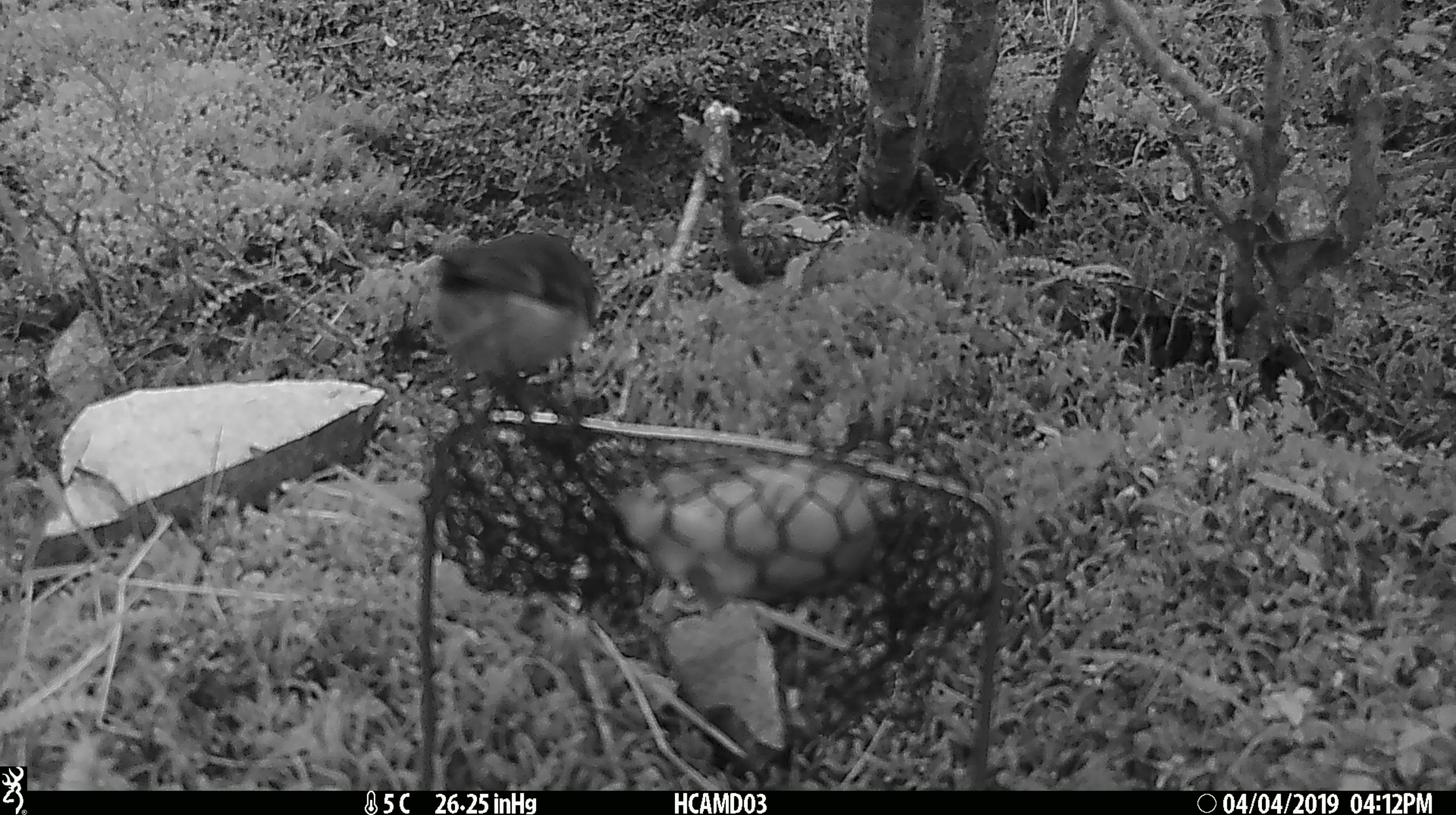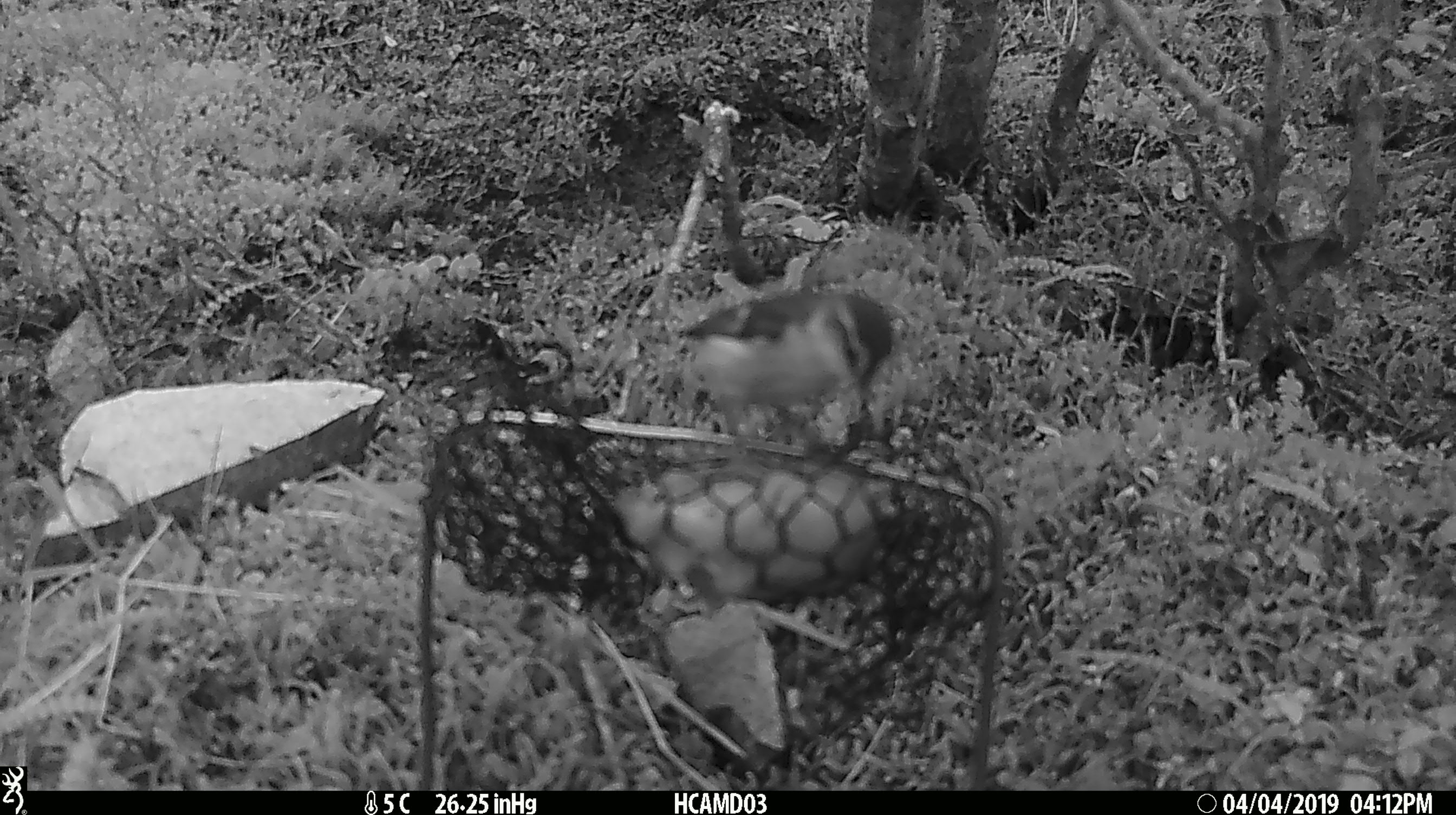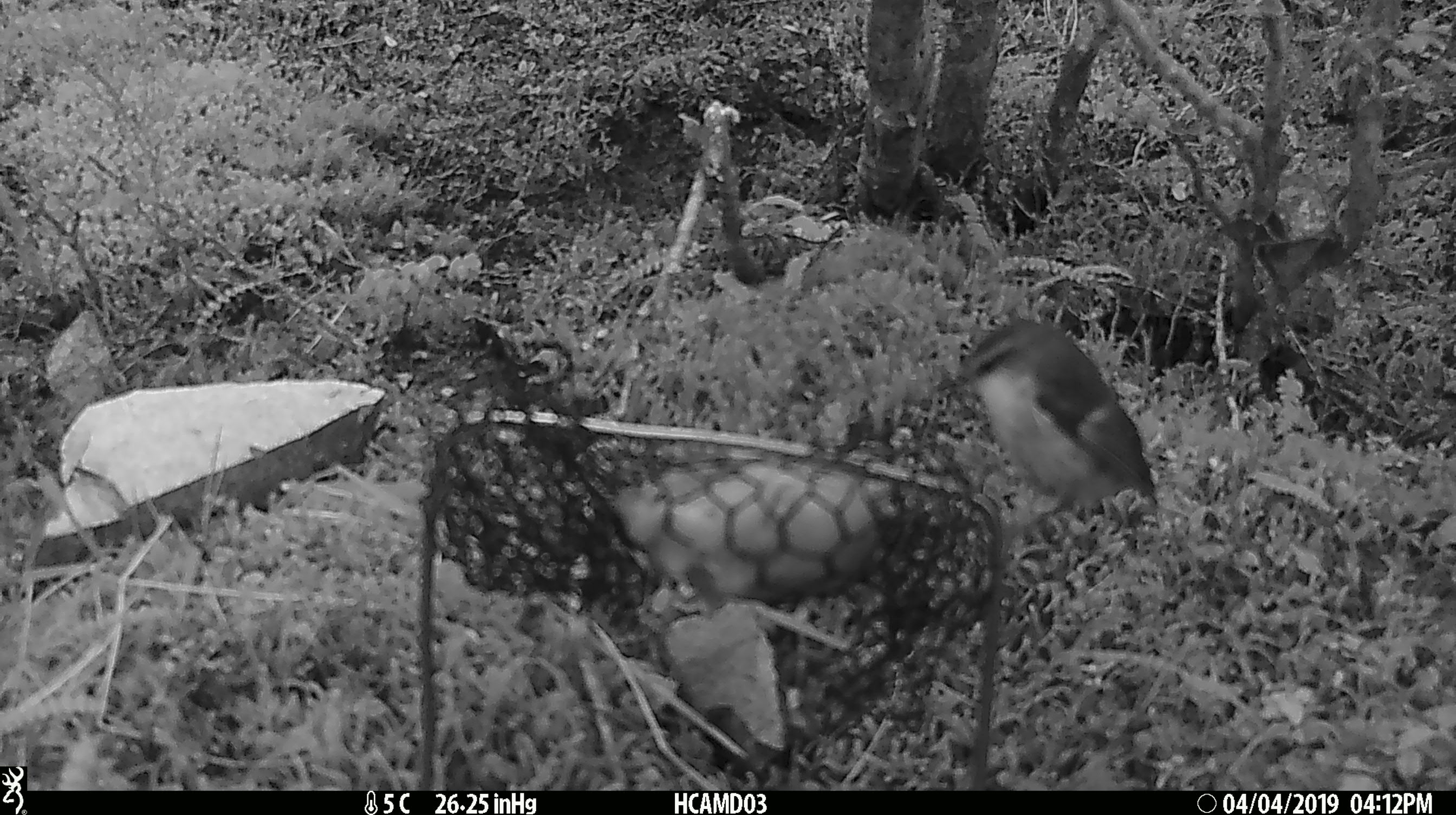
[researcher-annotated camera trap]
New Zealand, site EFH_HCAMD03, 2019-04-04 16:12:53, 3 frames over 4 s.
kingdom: Animalia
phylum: Chordata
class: Aves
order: Passeriformes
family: Acanthisittidae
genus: Acanthisitta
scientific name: Acanthisitta chloris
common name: rifleman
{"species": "rifleman (Acanthisitta chloris)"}